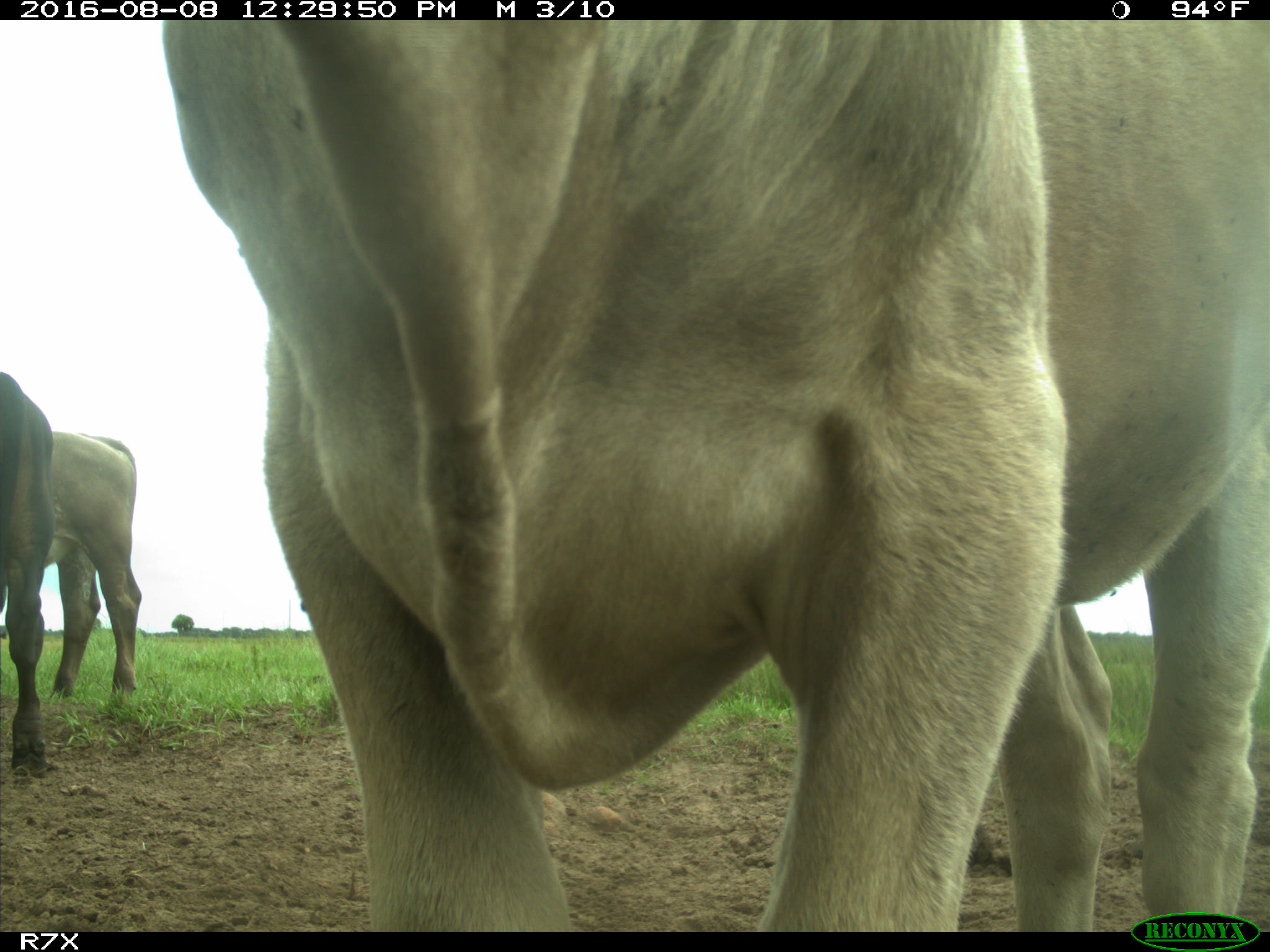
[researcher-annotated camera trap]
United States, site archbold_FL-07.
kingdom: Animalia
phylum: Chordata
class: Mammalia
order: Artiodactyla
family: Bovidae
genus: Bos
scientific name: Bos taurus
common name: domestic cow